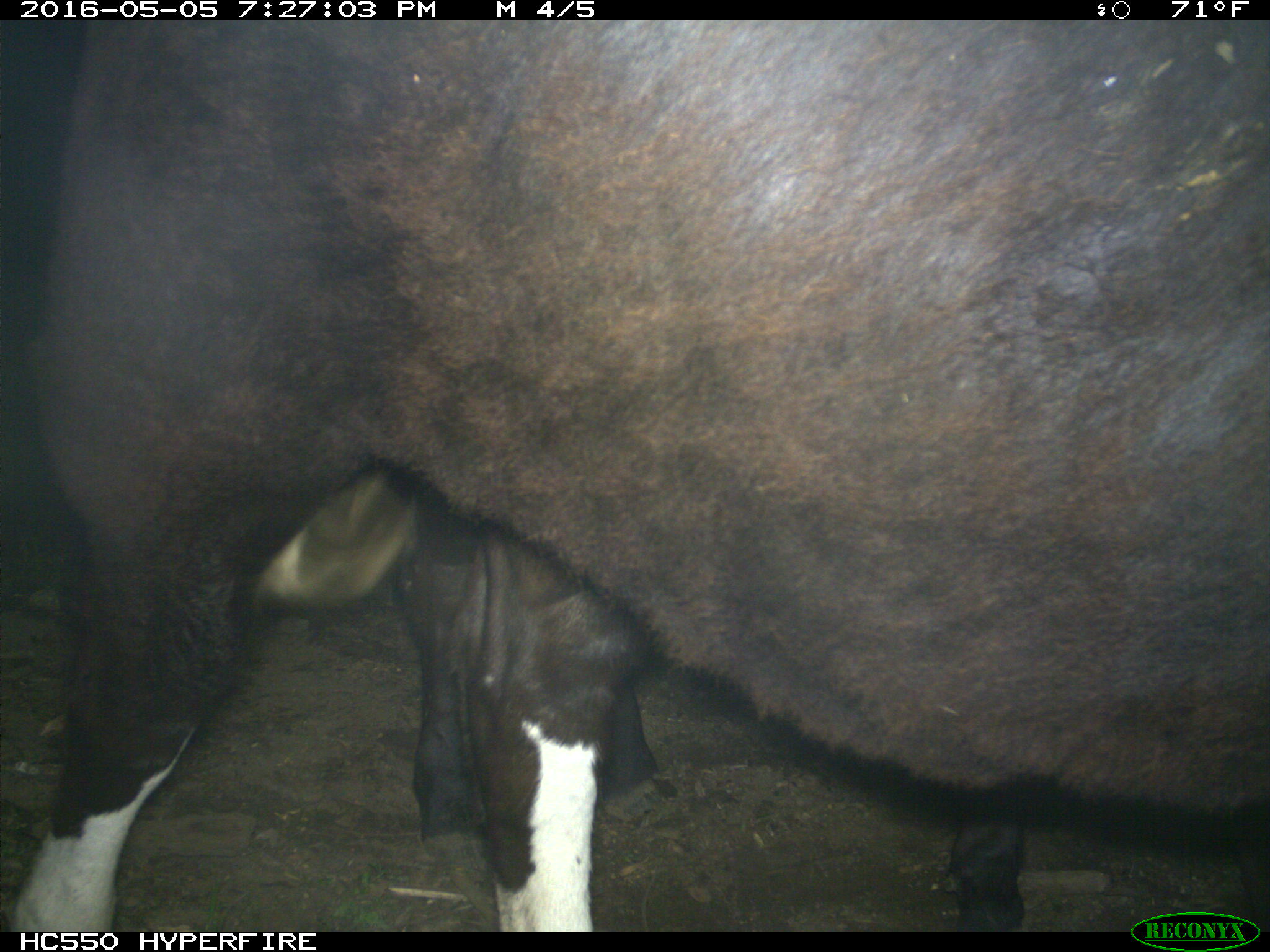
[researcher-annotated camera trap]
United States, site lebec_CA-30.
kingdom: Animalia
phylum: Chordata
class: Mammalia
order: Artiodactyla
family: Bovidae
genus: Bos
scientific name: Bos taurus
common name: domestic cow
Bos taurus (domestic cow).